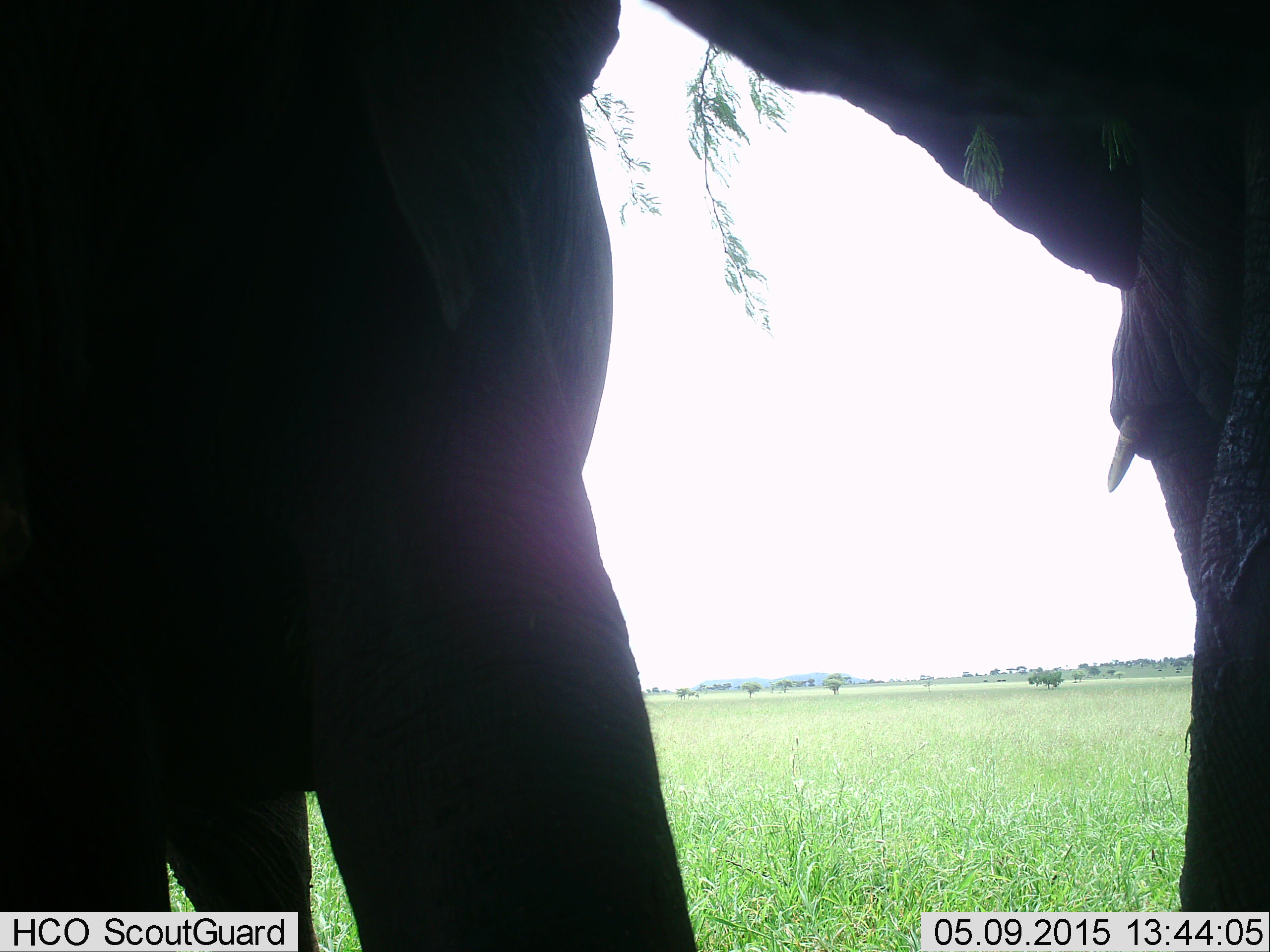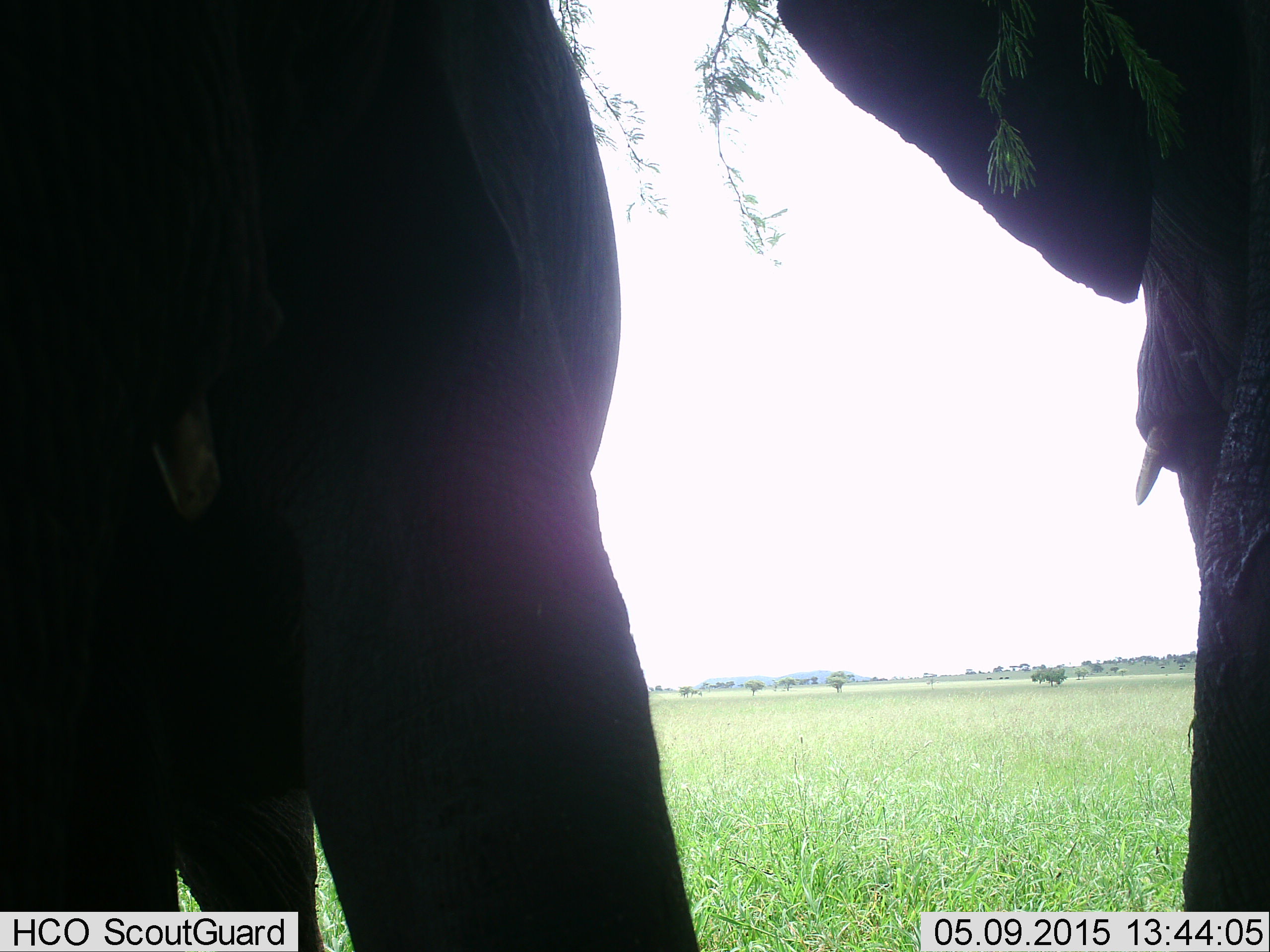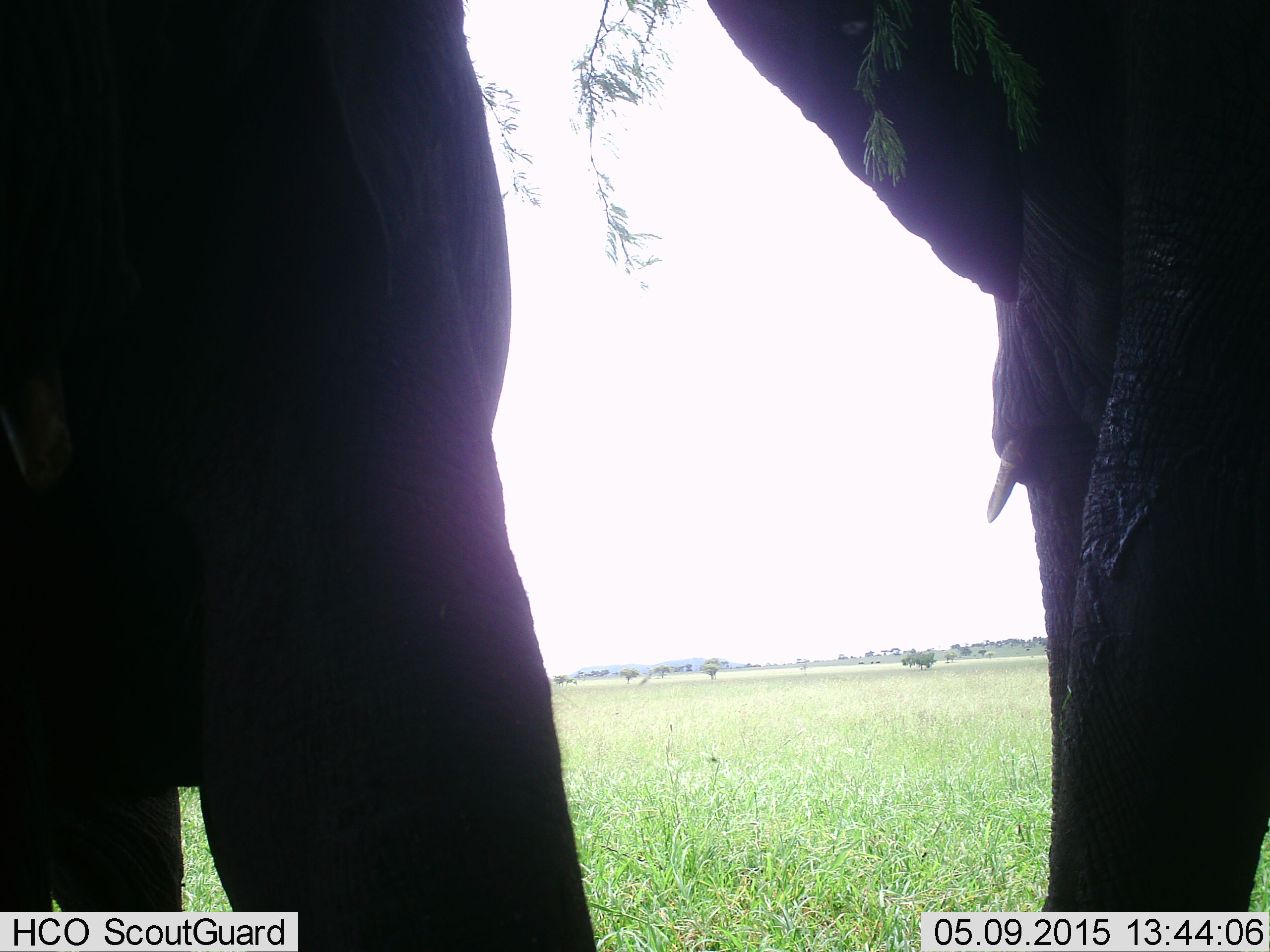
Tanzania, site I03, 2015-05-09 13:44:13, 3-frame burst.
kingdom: Animalia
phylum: Chordata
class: Mammalia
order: Proboscidea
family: Elephantidae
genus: Loxodonta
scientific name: Loxodonta africana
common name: african bush elephant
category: elephant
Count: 2.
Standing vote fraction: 80%.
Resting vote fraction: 0%.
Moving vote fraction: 10%.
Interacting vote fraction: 10%.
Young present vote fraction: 0%.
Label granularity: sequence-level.